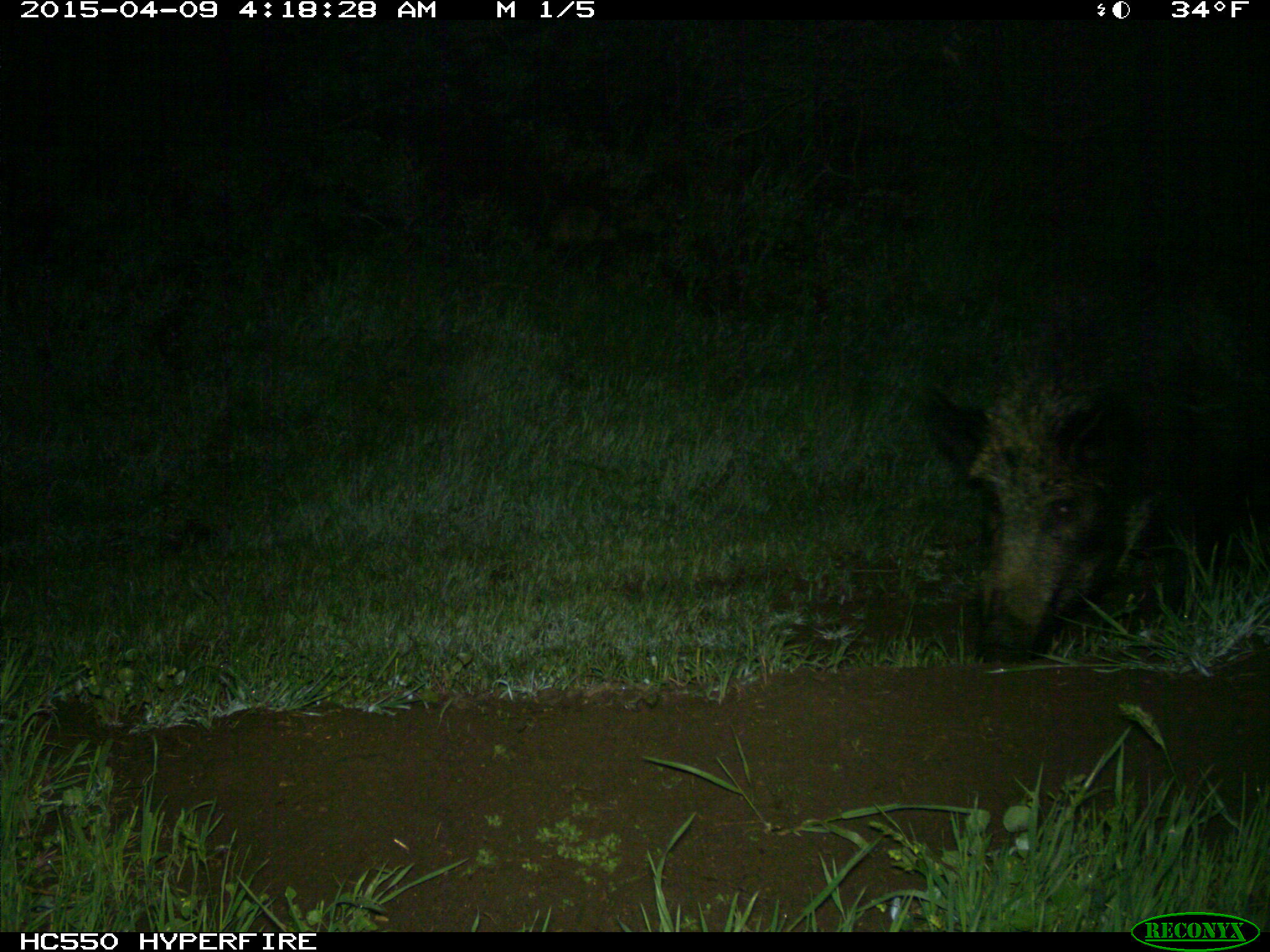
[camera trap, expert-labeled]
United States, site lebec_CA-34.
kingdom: Animalia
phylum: Chordata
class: Mammalia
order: Artiodactyla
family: Suidae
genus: Sus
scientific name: Sus scrofa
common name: wild boar